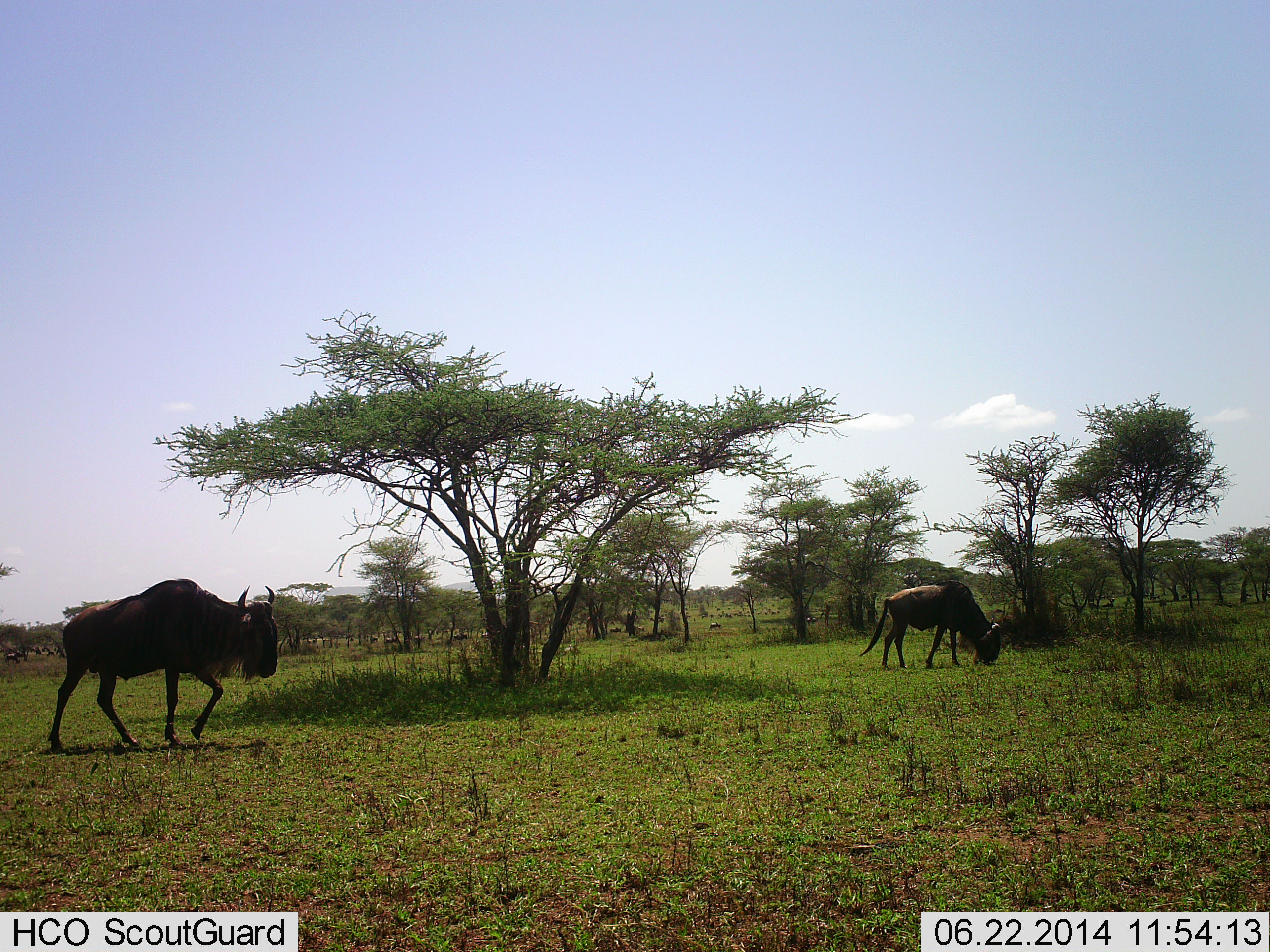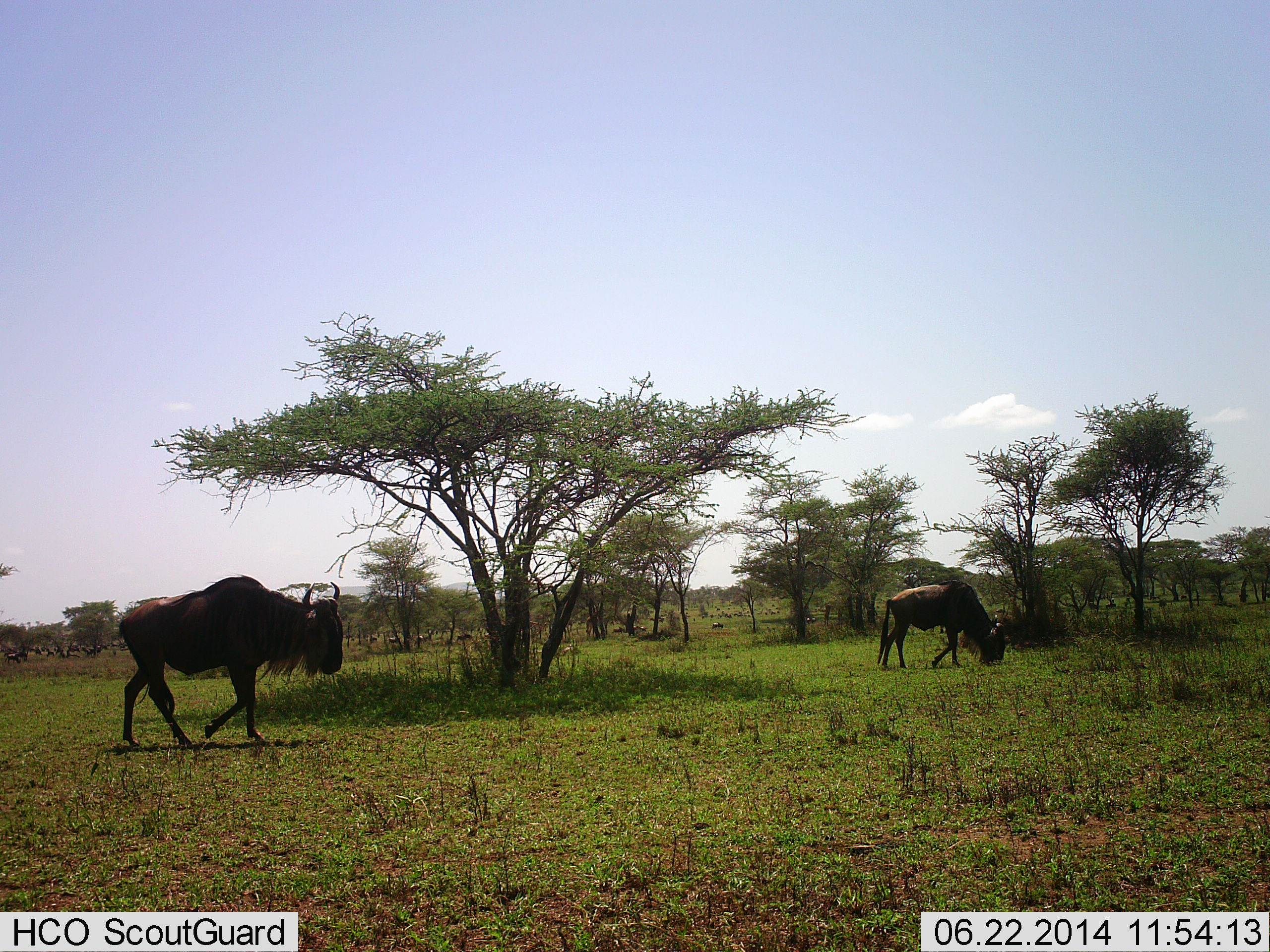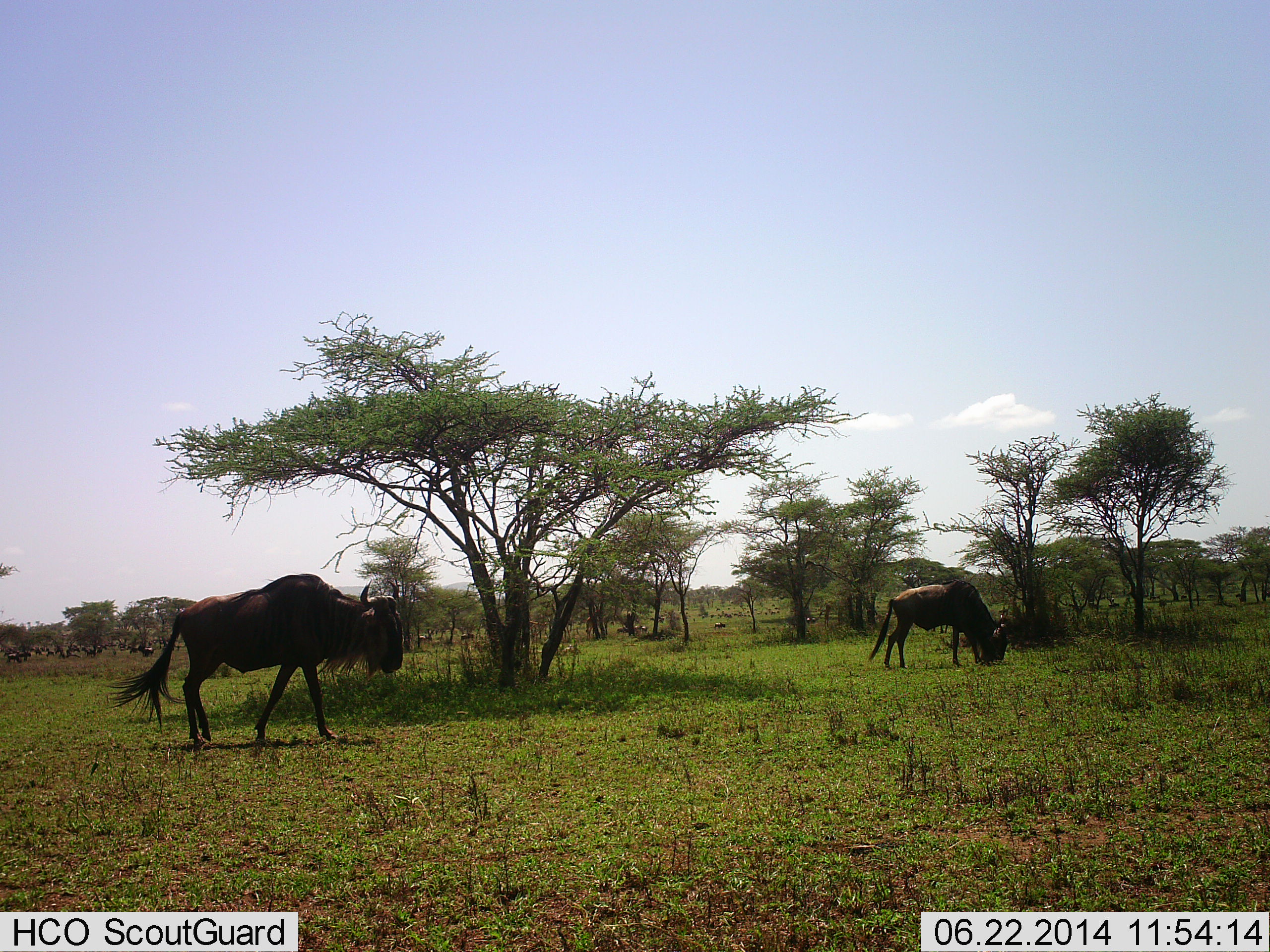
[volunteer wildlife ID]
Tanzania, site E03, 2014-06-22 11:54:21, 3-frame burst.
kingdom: Animalia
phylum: Chordata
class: Mammalia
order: Artiodactyla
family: Bovidae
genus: Connochaetes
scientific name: Connochaetes taurinus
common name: blue wildebeest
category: wildebeest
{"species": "wildebeest (blue wildebeest) (Connochaetes taurinus)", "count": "2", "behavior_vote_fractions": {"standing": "10%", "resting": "0%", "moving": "90%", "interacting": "0%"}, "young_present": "0%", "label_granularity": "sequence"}